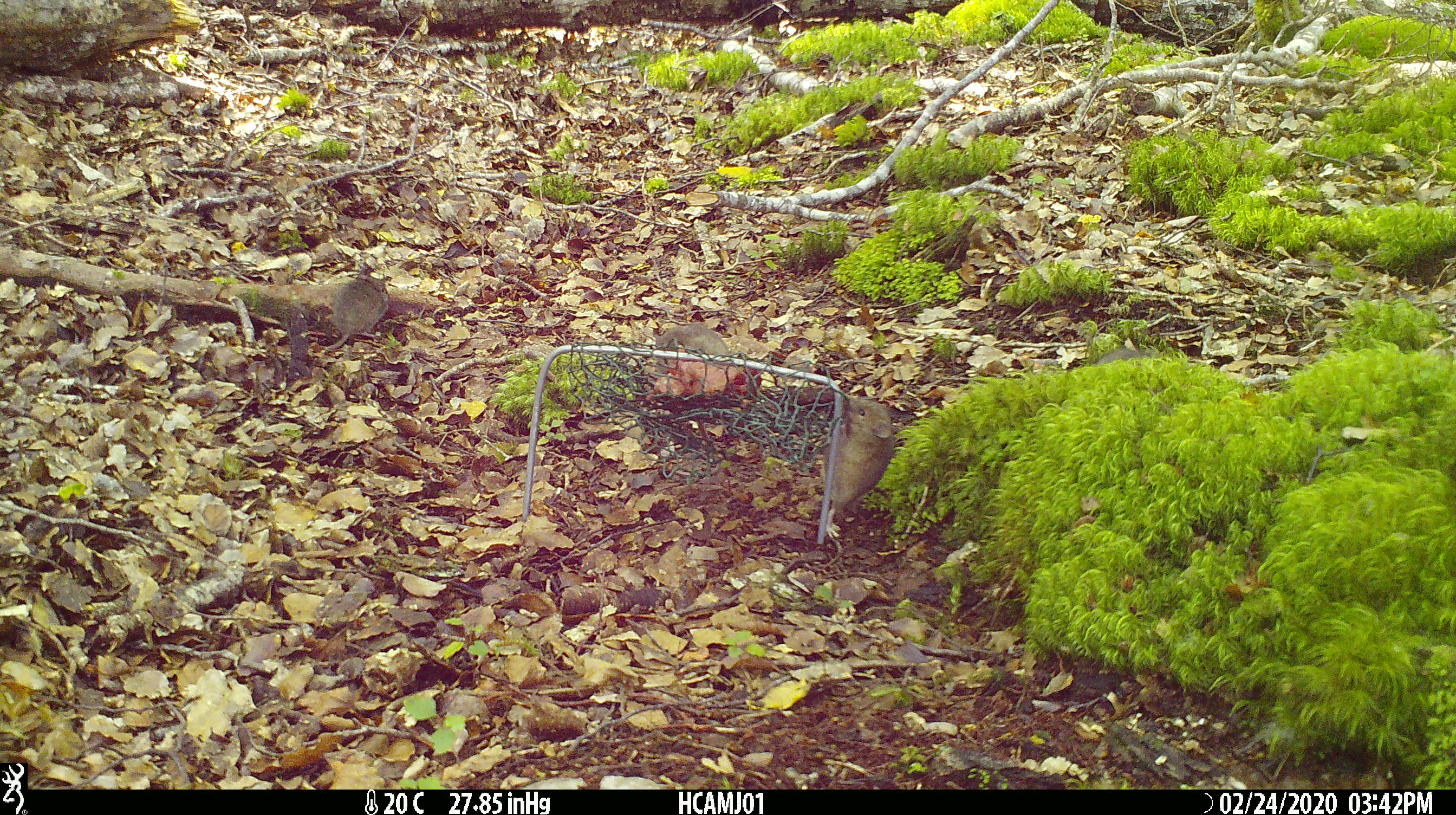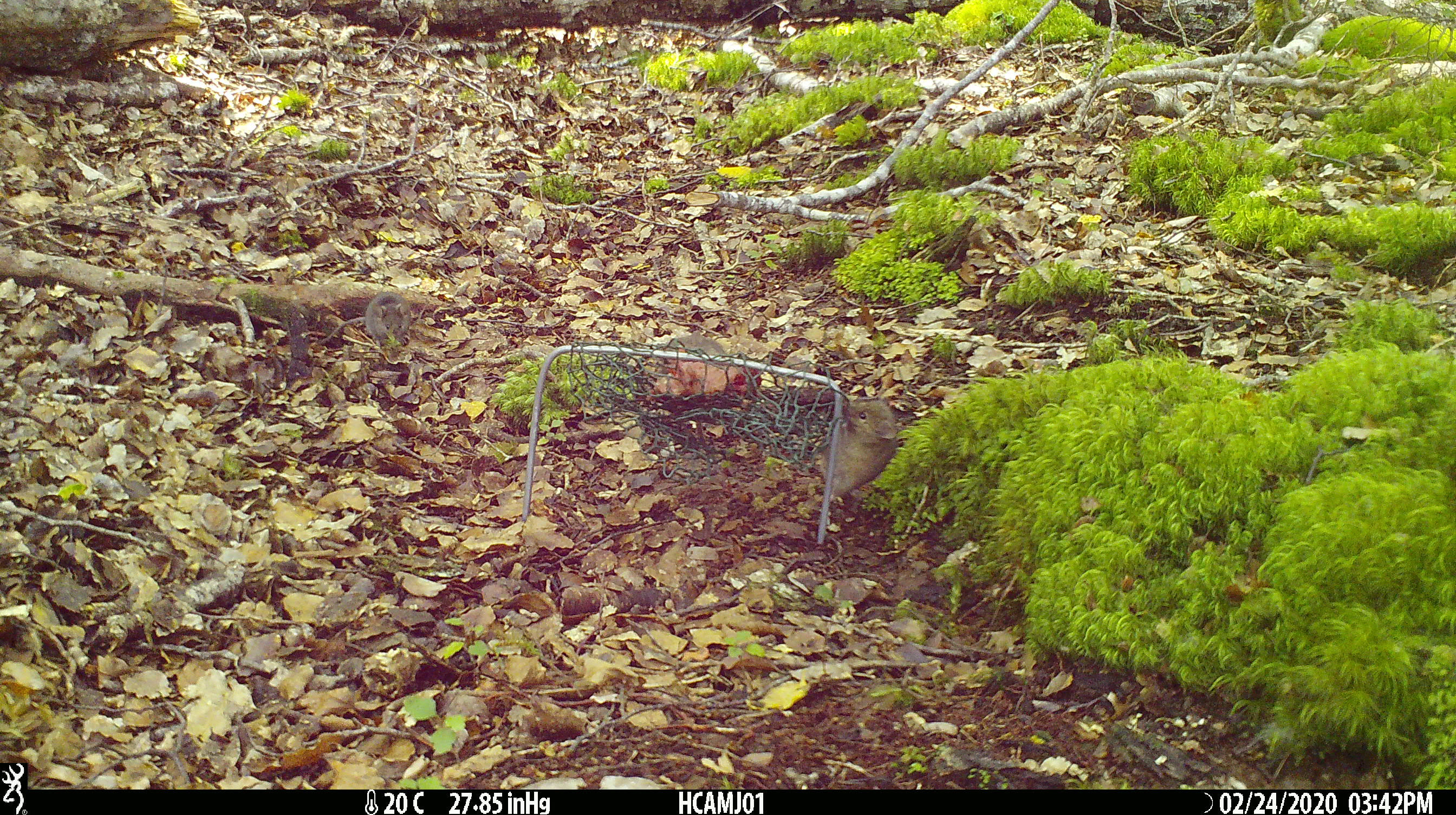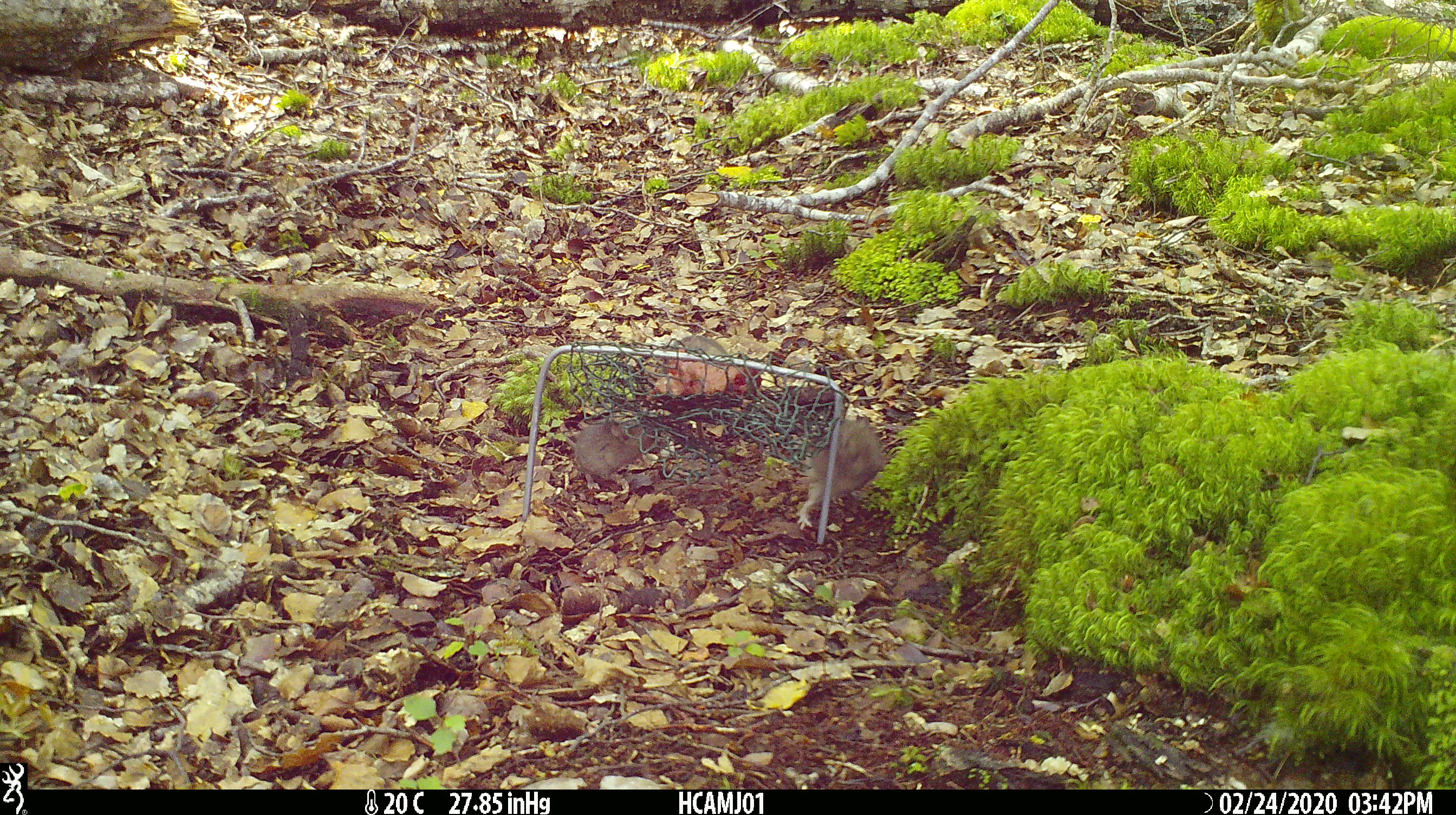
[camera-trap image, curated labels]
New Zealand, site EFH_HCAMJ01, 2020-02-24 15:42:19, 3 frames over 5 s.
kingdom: Animalia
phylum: Chordata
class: Mammalia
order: Rodentia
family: Muridae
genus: Mus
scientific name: Mus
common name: mouse